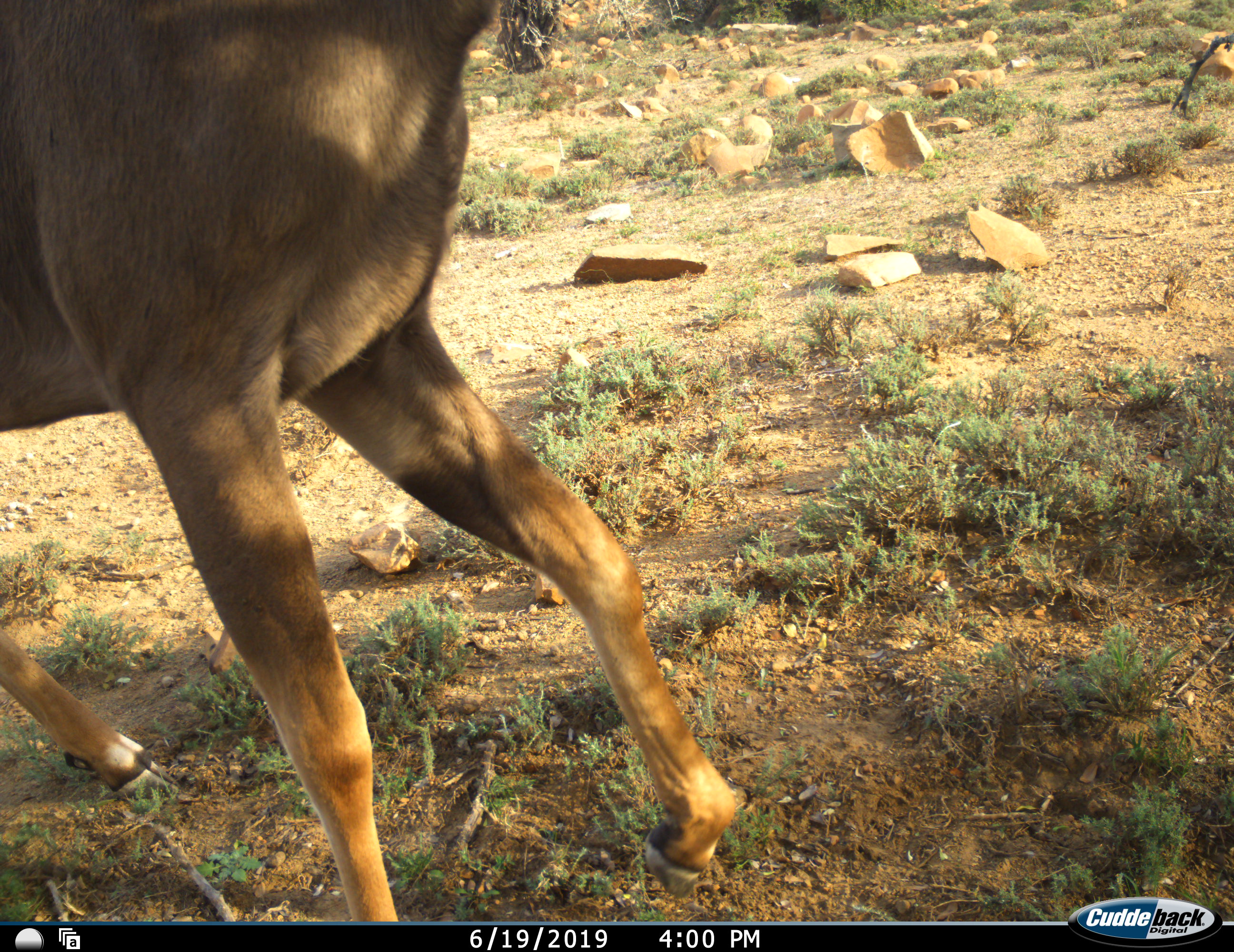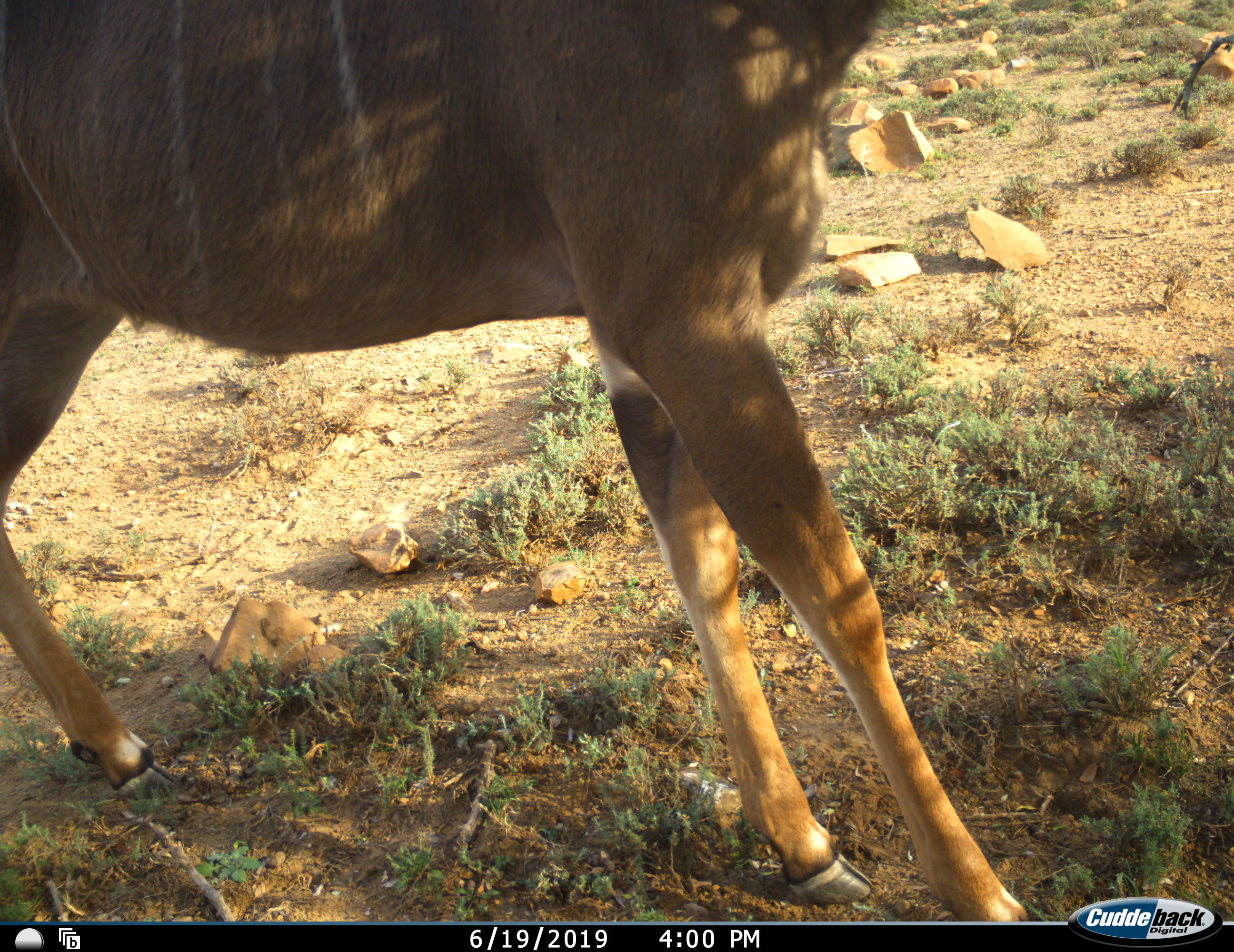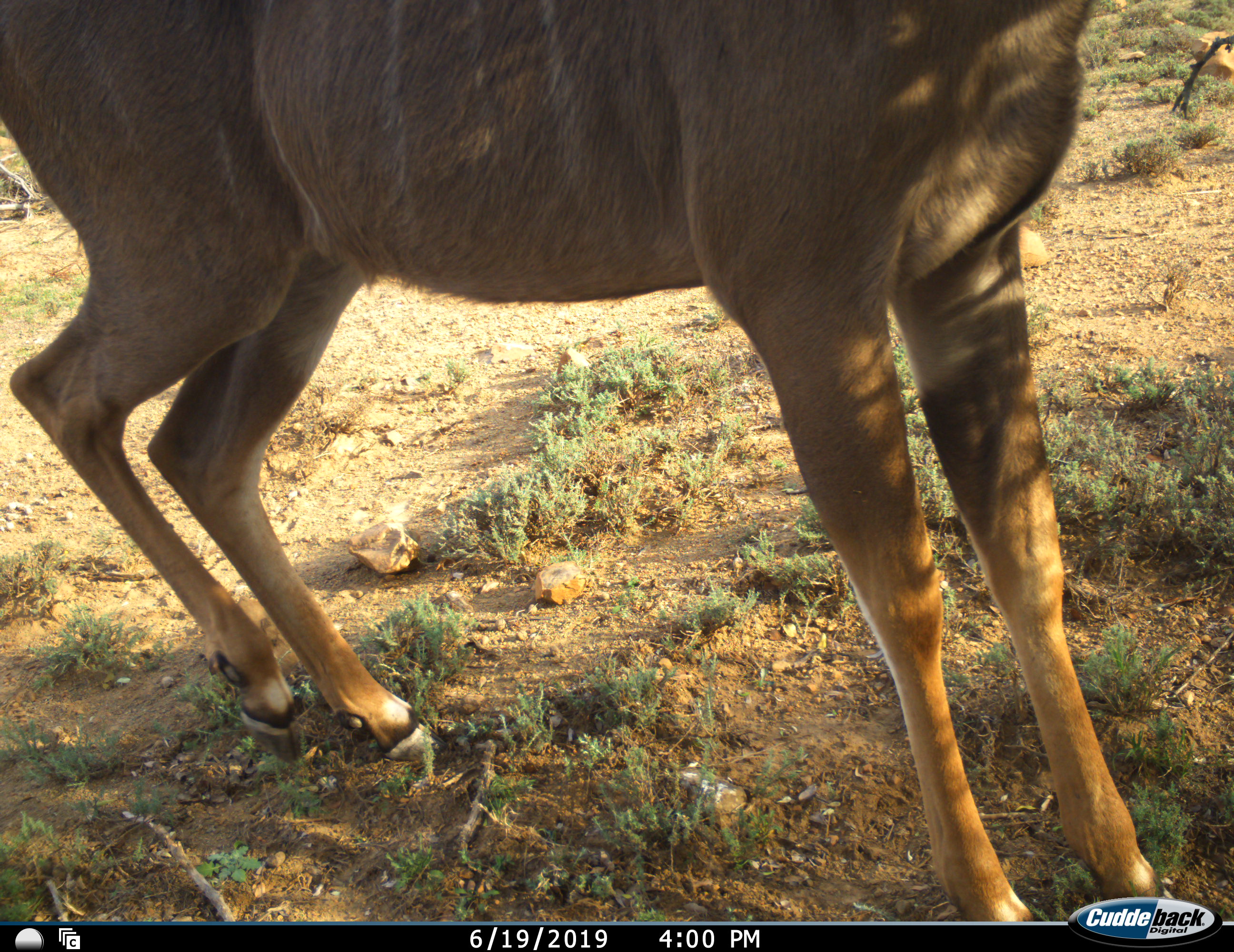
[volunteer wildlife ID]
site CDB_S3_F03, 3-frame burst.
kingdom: Animalia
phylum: Chordata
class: Mammalia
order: Artiodactyla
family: Bovidae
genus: Tragelaphus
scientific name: Tragelaphus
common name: kudu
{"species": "kudu (Tragelaphus)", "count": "1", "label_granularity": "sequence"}